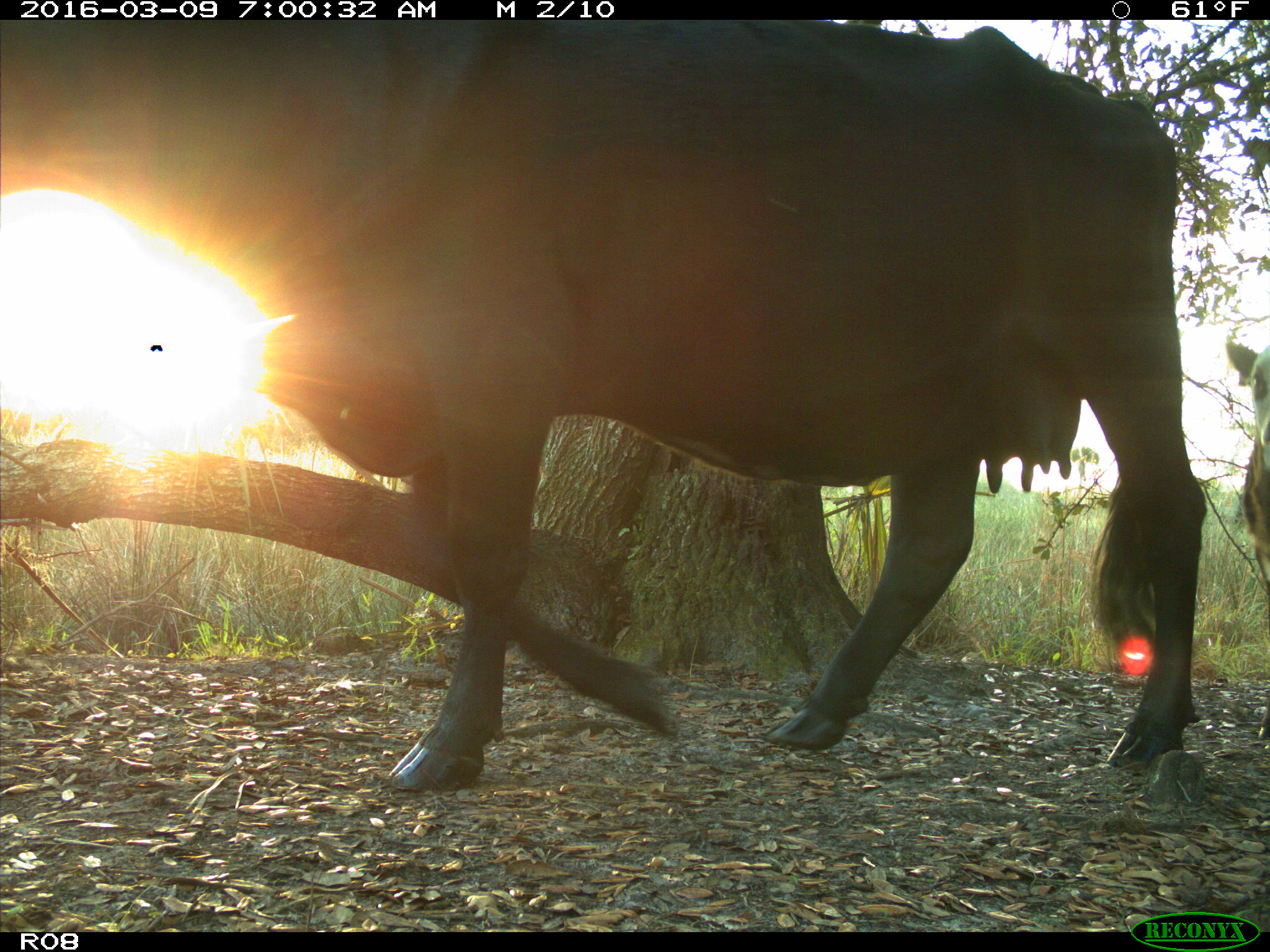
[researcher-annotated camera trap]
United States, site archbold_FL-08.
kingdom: Animalia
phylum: Chordata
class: Mammalia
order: Artiodactyla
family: Bovidae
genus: Bos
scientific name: Bos taurus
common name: domestic cow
Bos taurus (domestic cow).